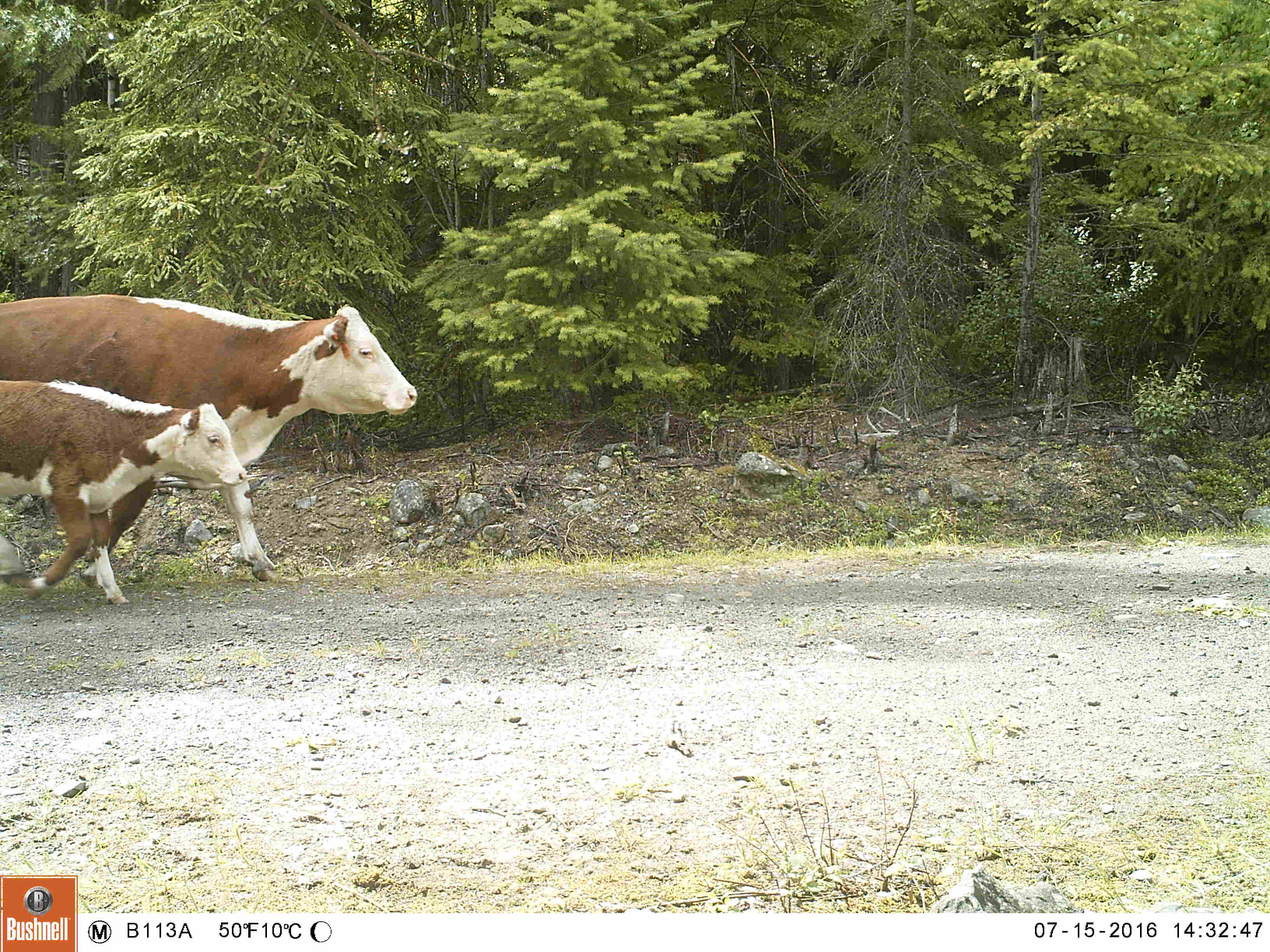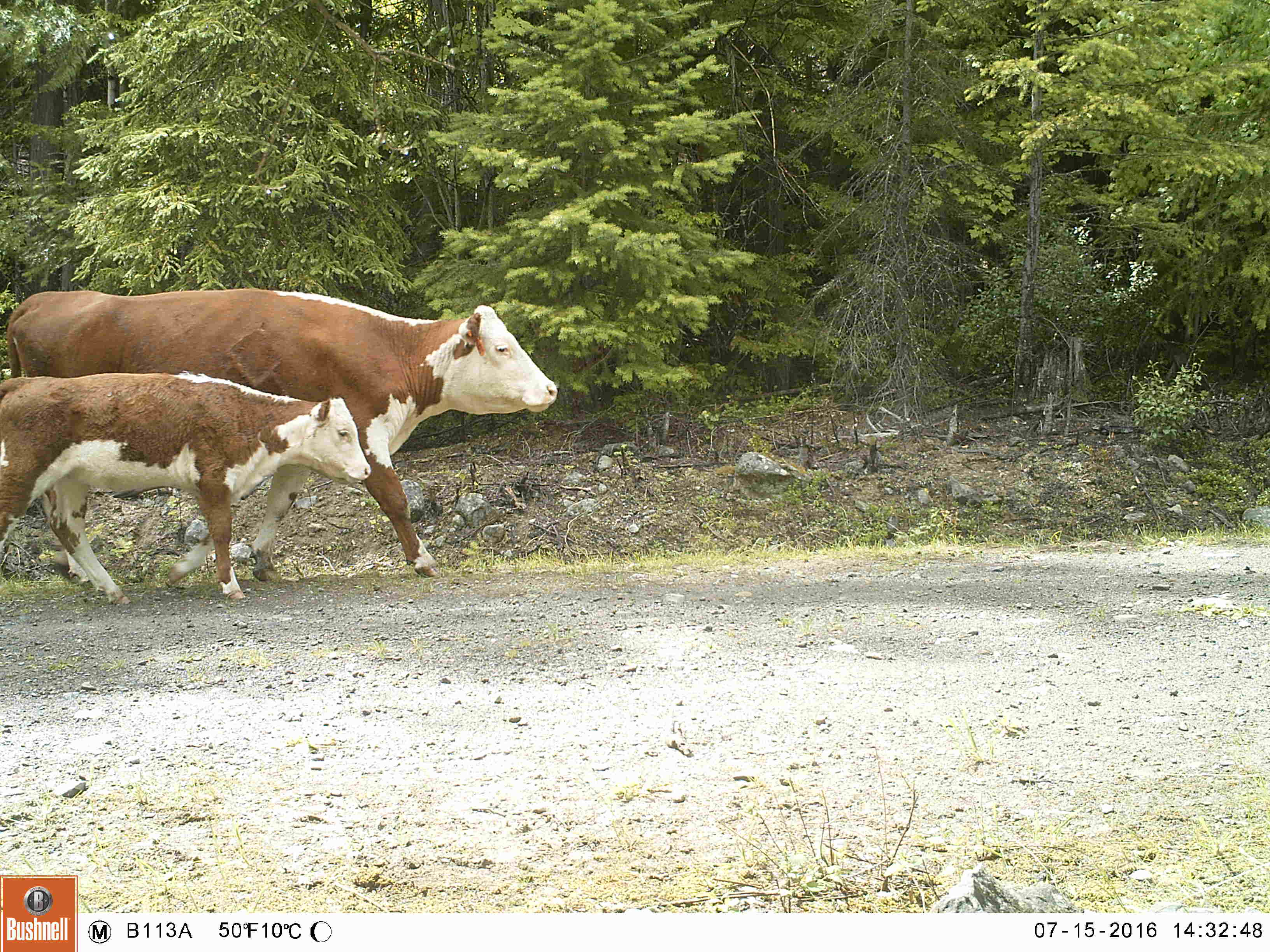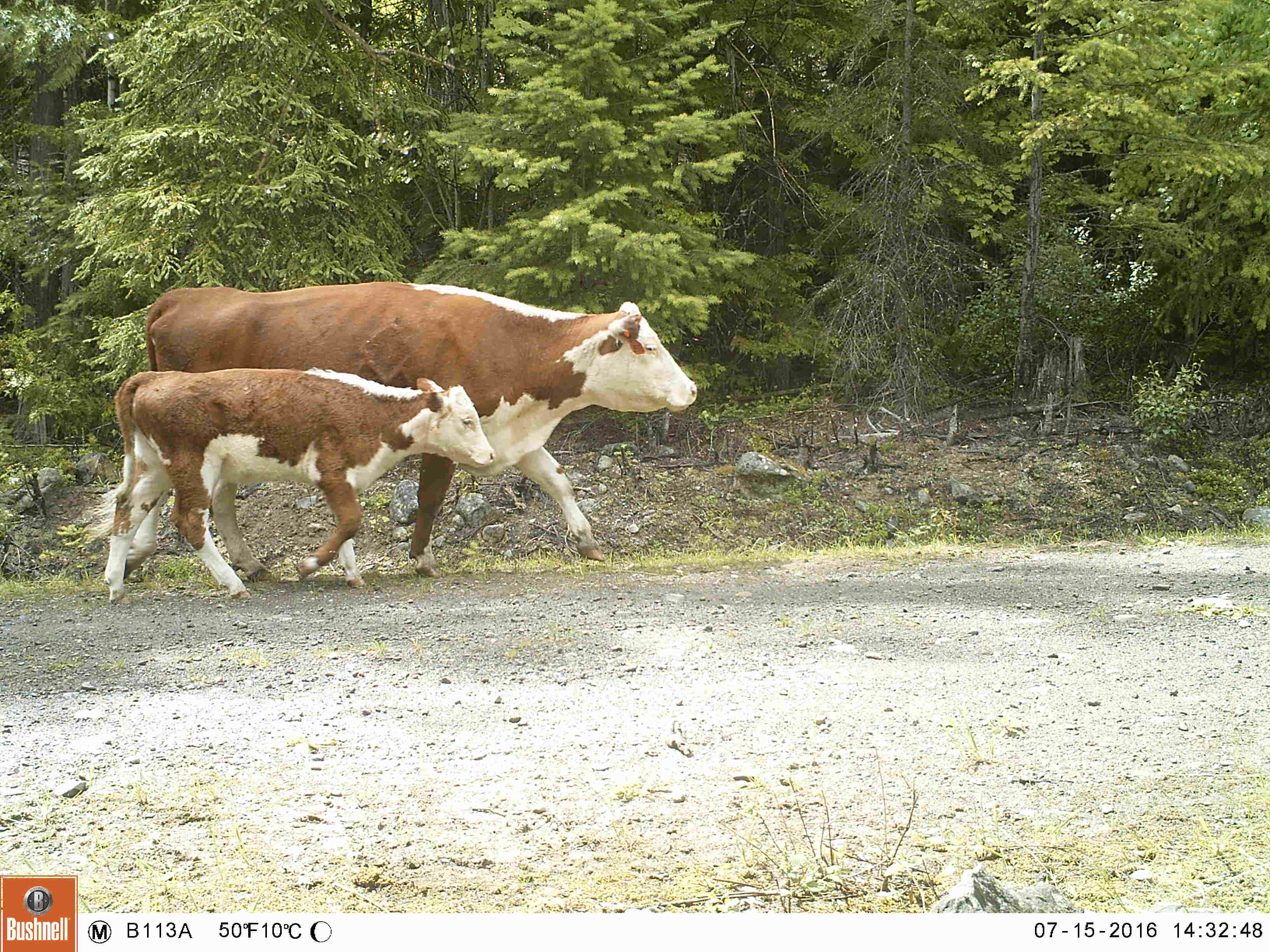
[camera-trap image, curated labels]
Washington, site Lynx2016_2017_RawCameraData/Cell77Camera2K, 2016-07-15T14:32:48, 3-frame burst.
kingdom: Animalia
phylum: Chordata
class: Mammalia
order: Artiodactyla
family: Bovidae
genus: Bos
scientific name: Bos taurus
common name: domestic cattle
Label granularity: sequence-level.